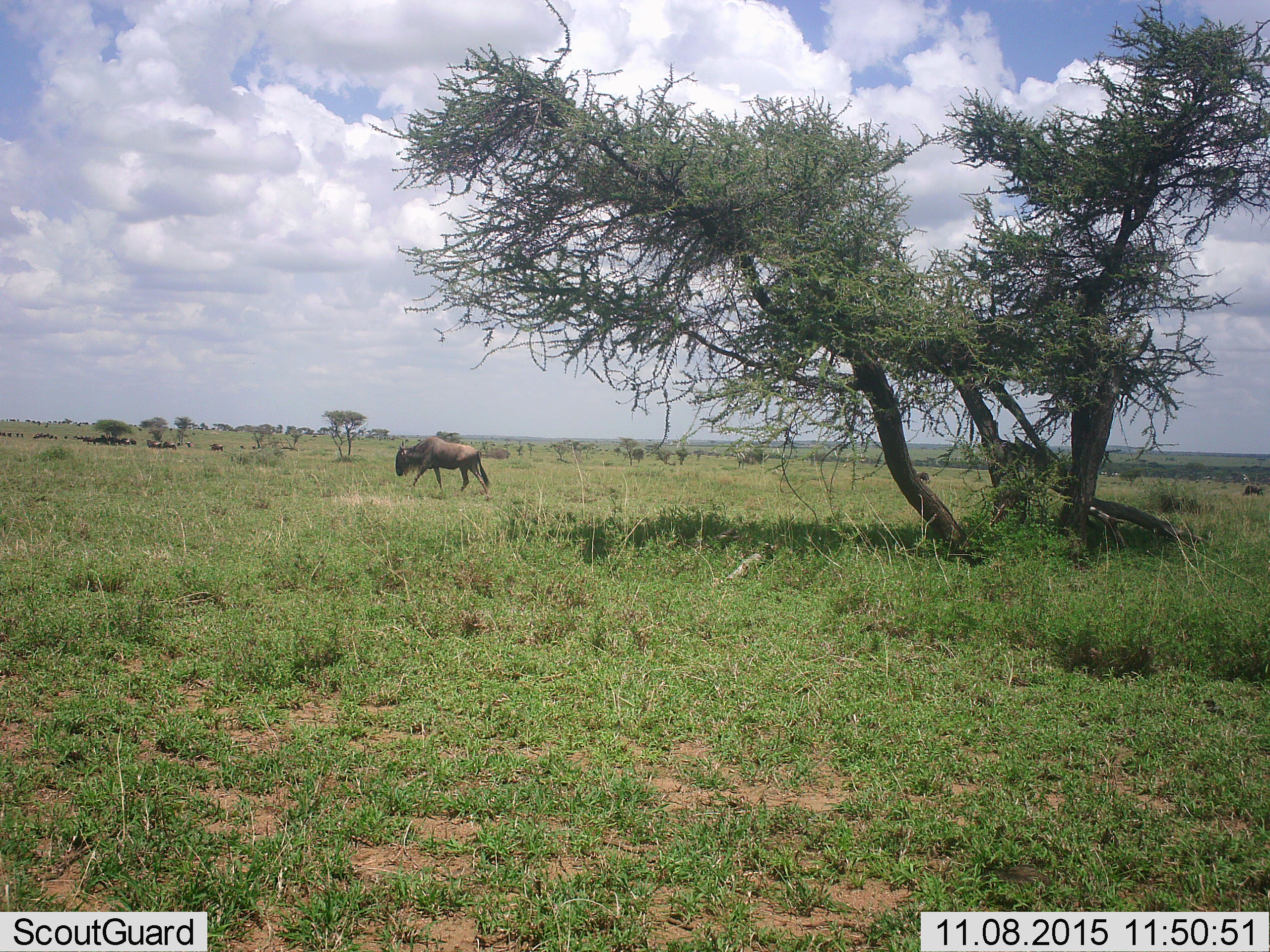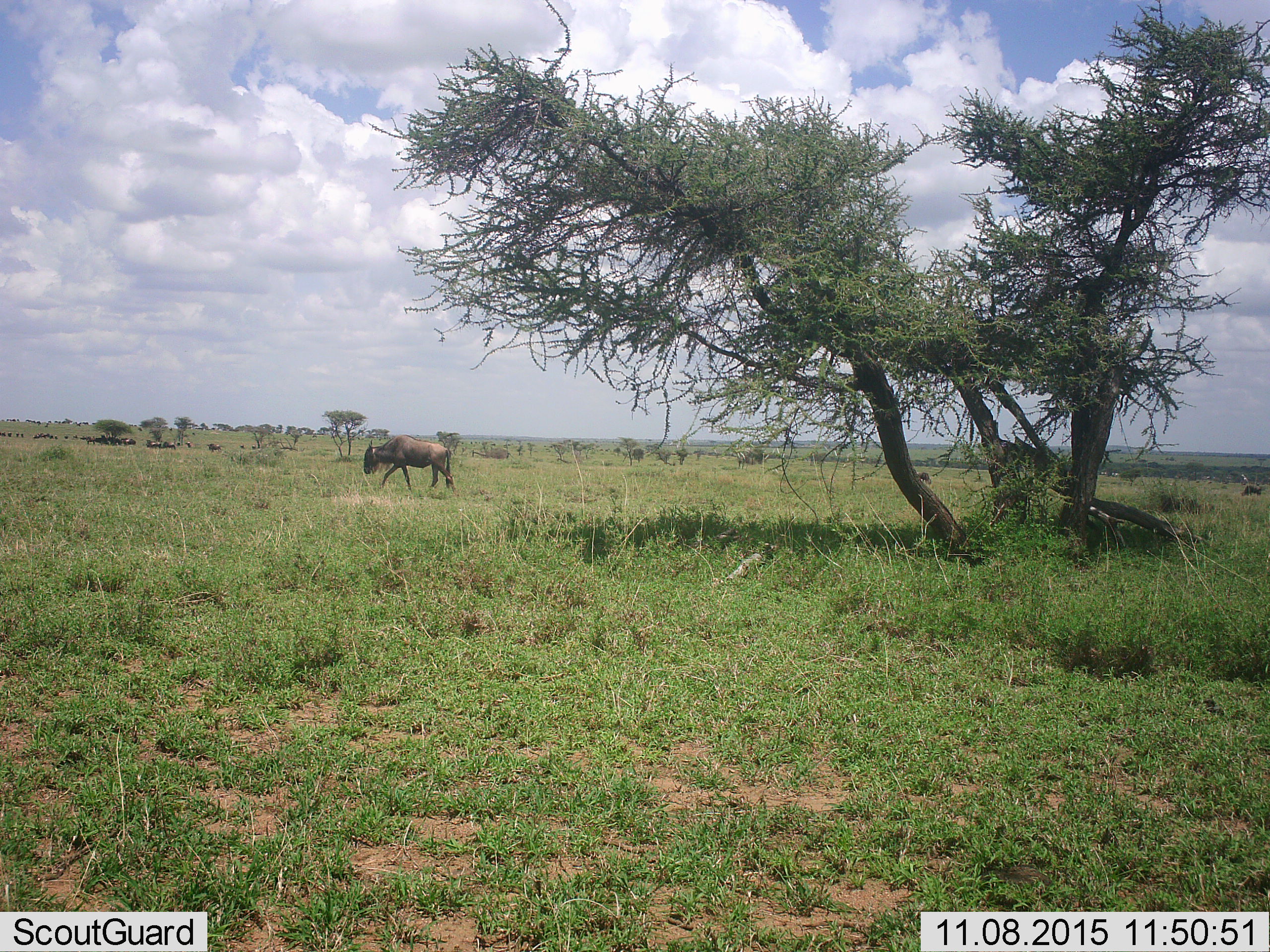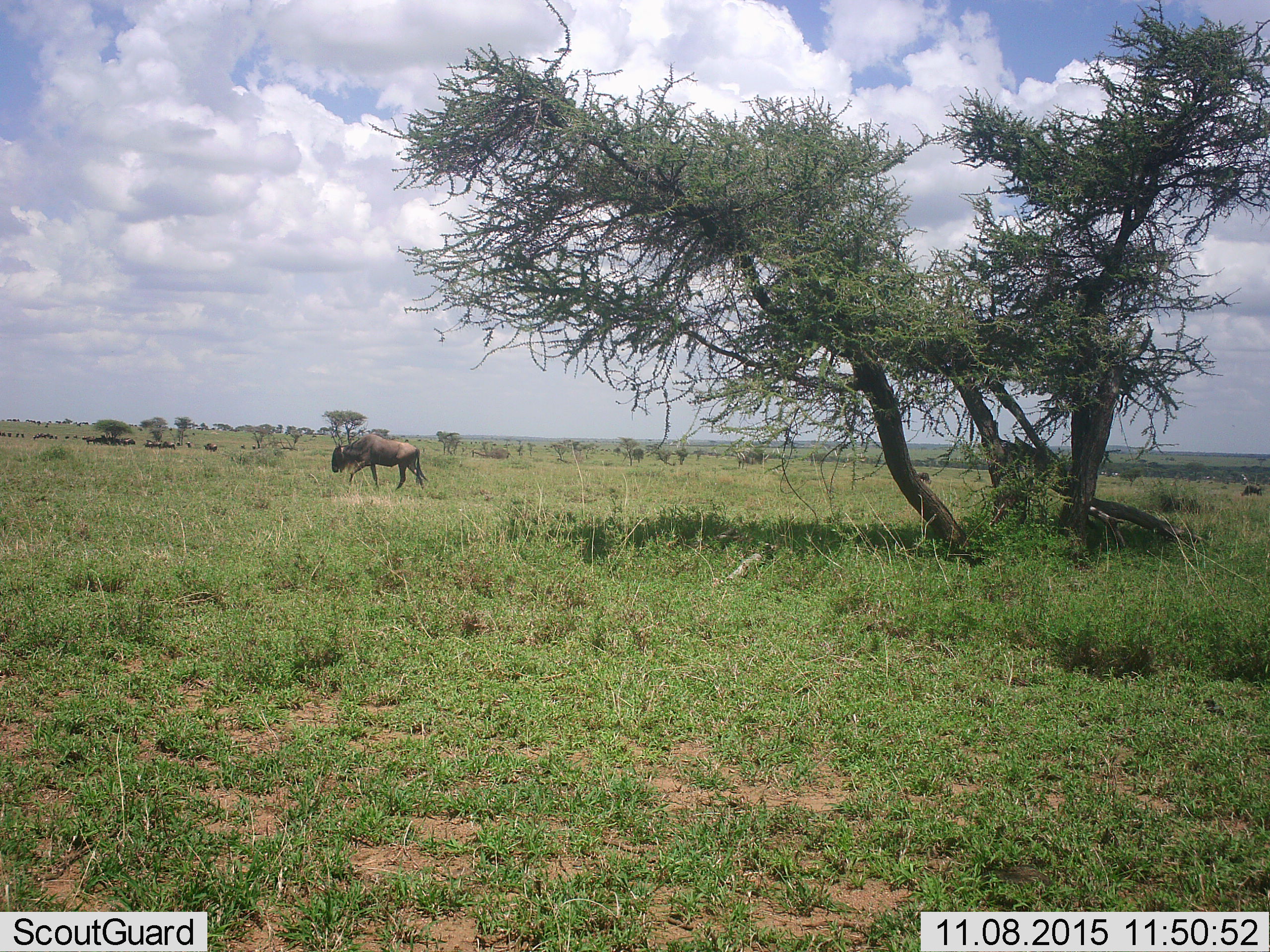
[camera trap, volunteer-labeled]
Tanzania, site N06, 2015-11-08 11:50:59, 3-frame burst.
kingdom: Animalia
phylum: Chordata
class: Mammalia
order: Artiodactyla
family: Bovidae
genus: Connochaetes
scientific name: Connochaetes taurinus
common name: blue wildebeest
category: wildebeest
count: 11-50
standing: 25%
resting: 12%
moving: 100%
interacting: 0%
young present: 0%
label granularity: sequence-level